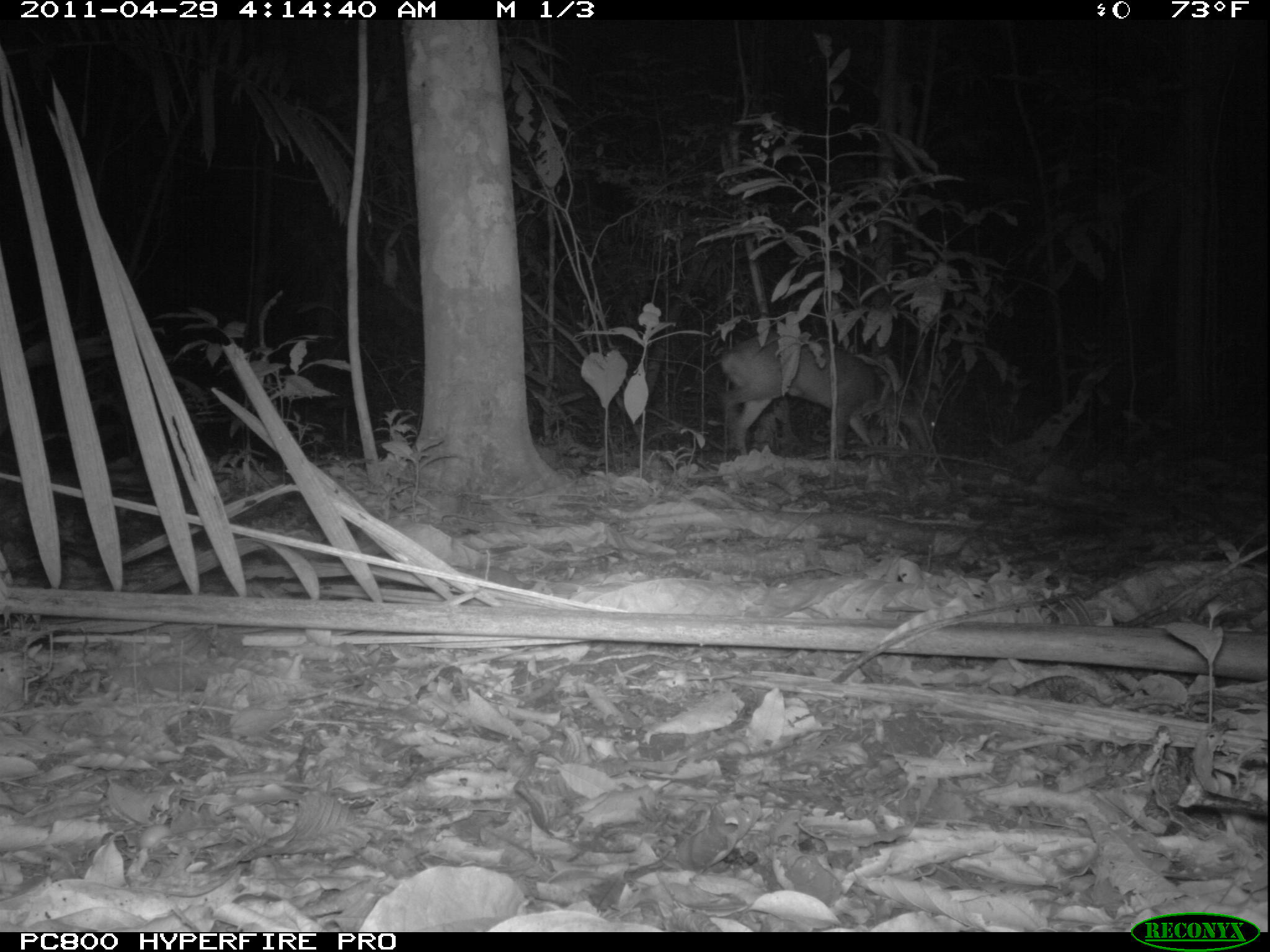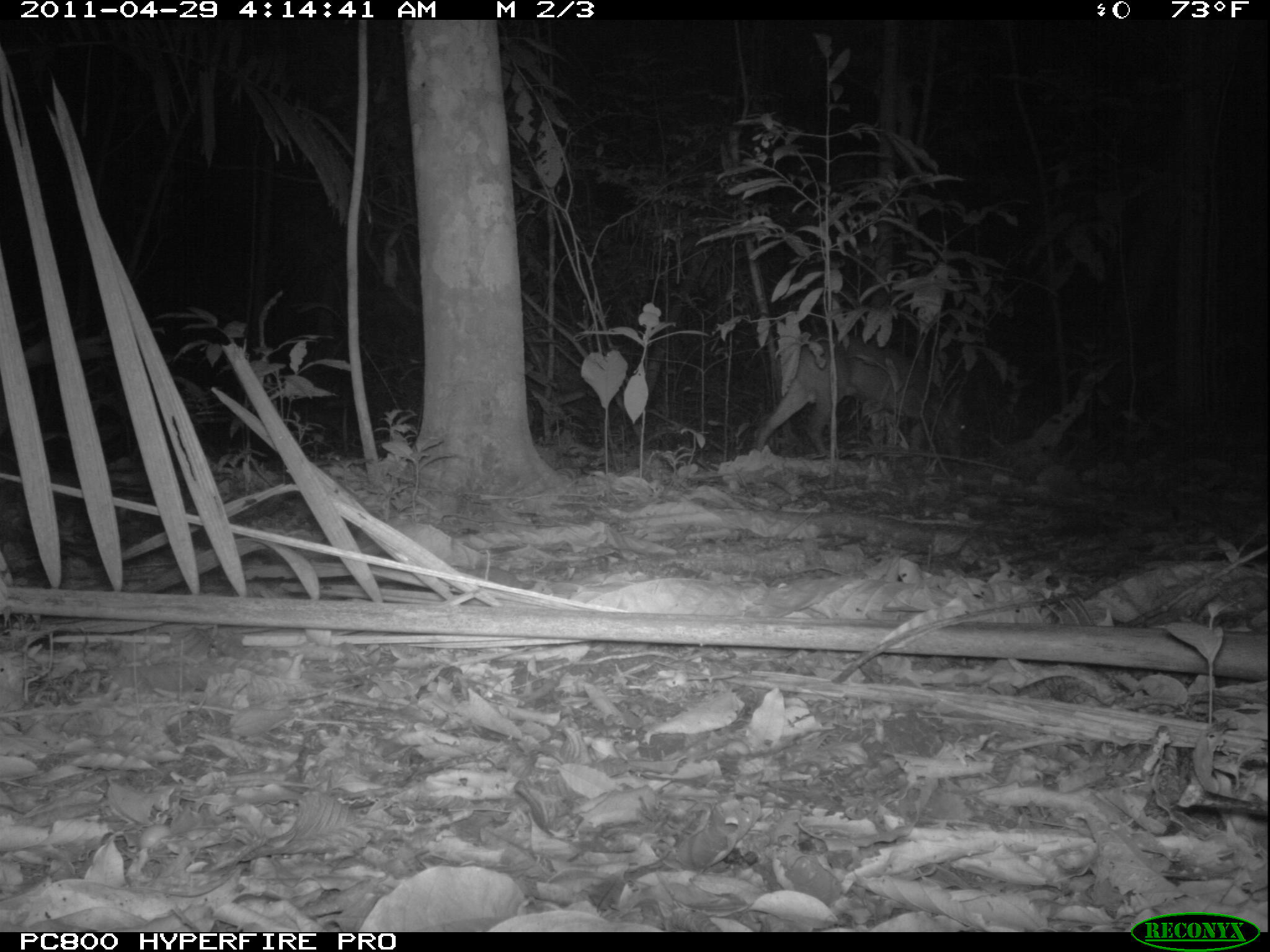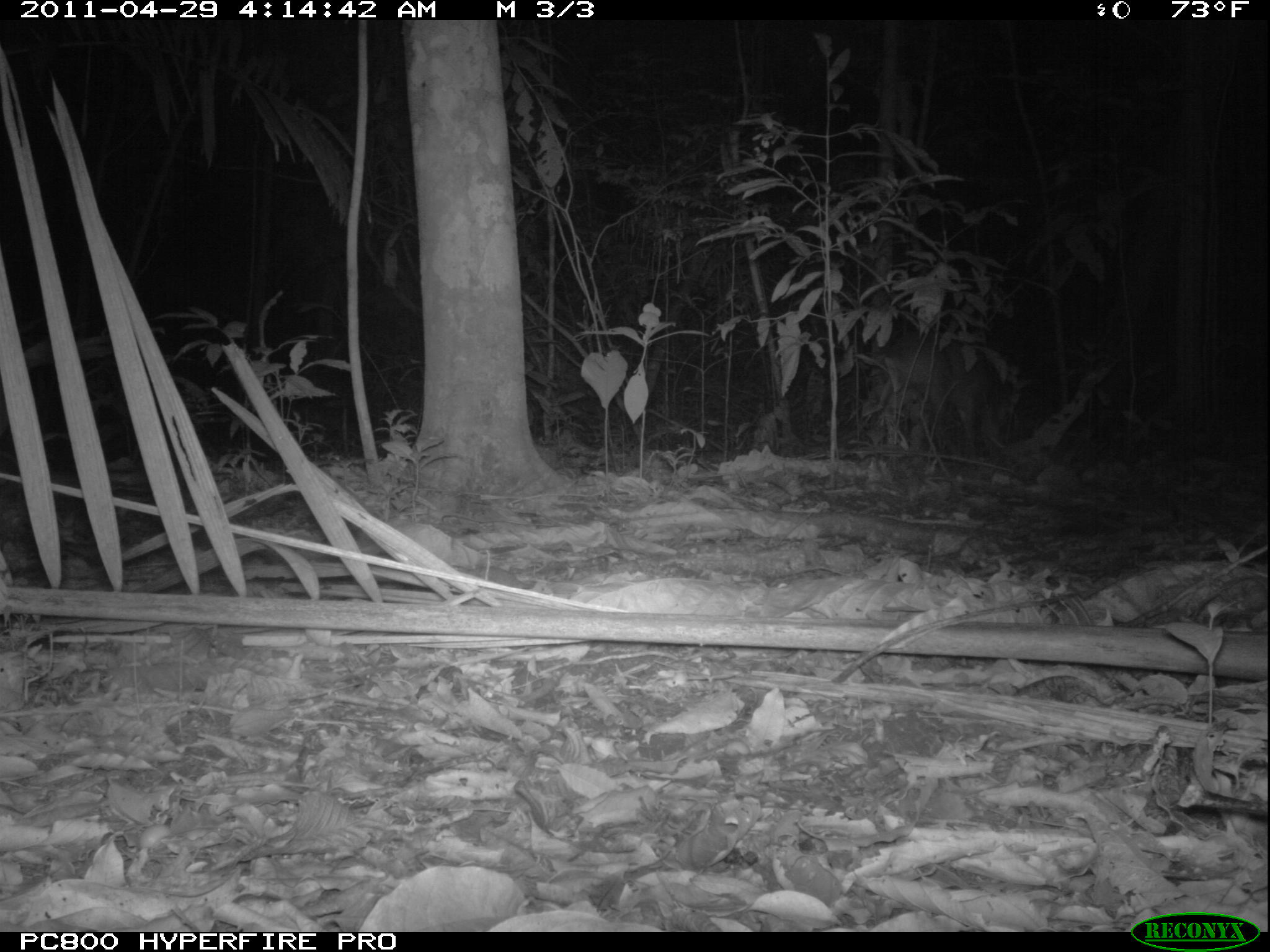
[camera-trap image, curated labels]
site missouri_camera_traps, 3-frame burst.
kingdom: Animalia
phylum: Chordata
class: Mammalia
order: Artiodactyla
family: Cervidae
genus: Mazama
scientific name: Mazama americana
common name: red brocket deer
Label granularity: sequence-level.